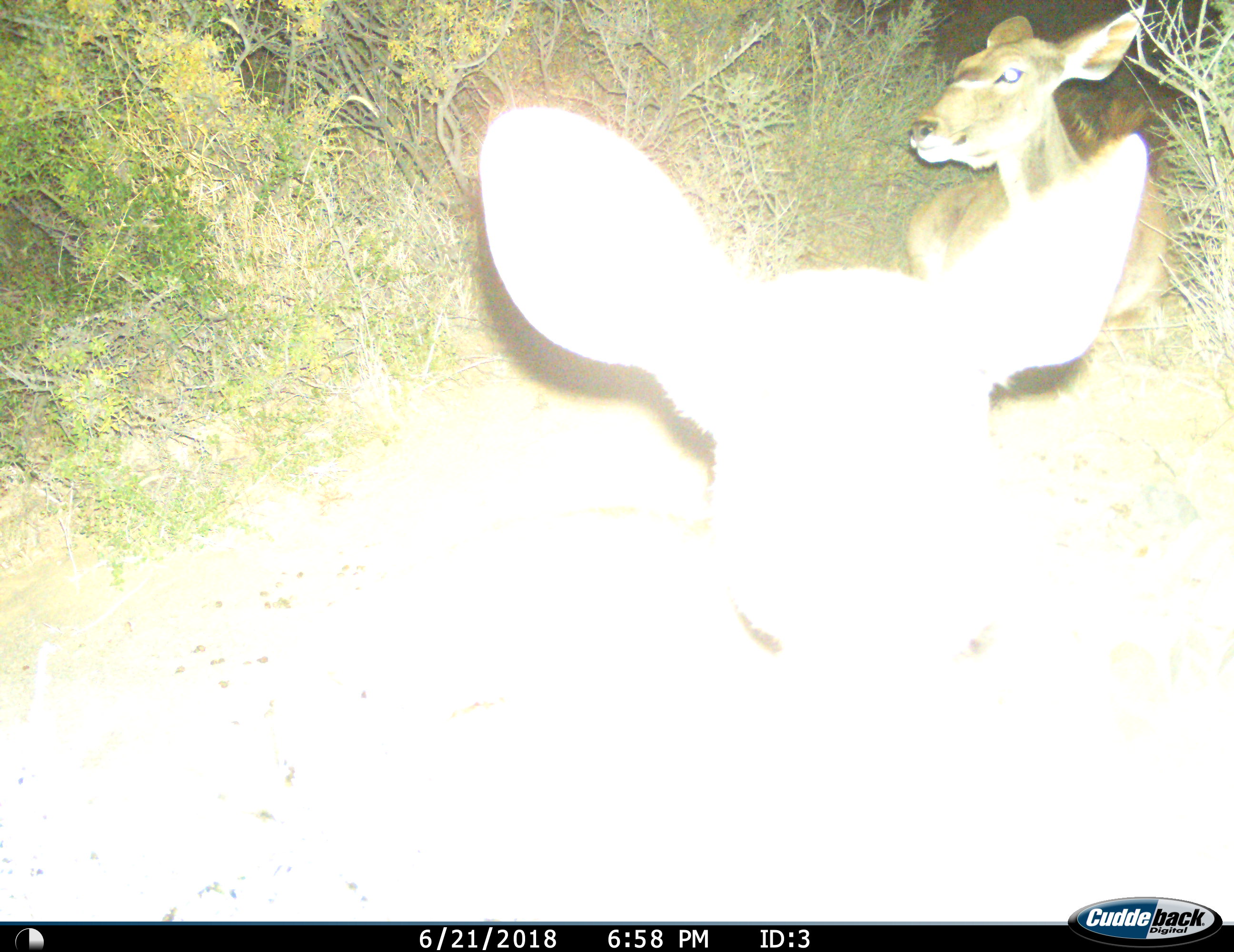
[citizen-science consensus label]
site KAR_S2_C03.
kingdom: Animalia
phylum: Chordata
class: Mammalia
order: Artiodactyla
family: Bovidae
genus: Tragelaphus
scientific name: Tragelaphus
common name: kudu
Kudu (Tragelaphus), count 2. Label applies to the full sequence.